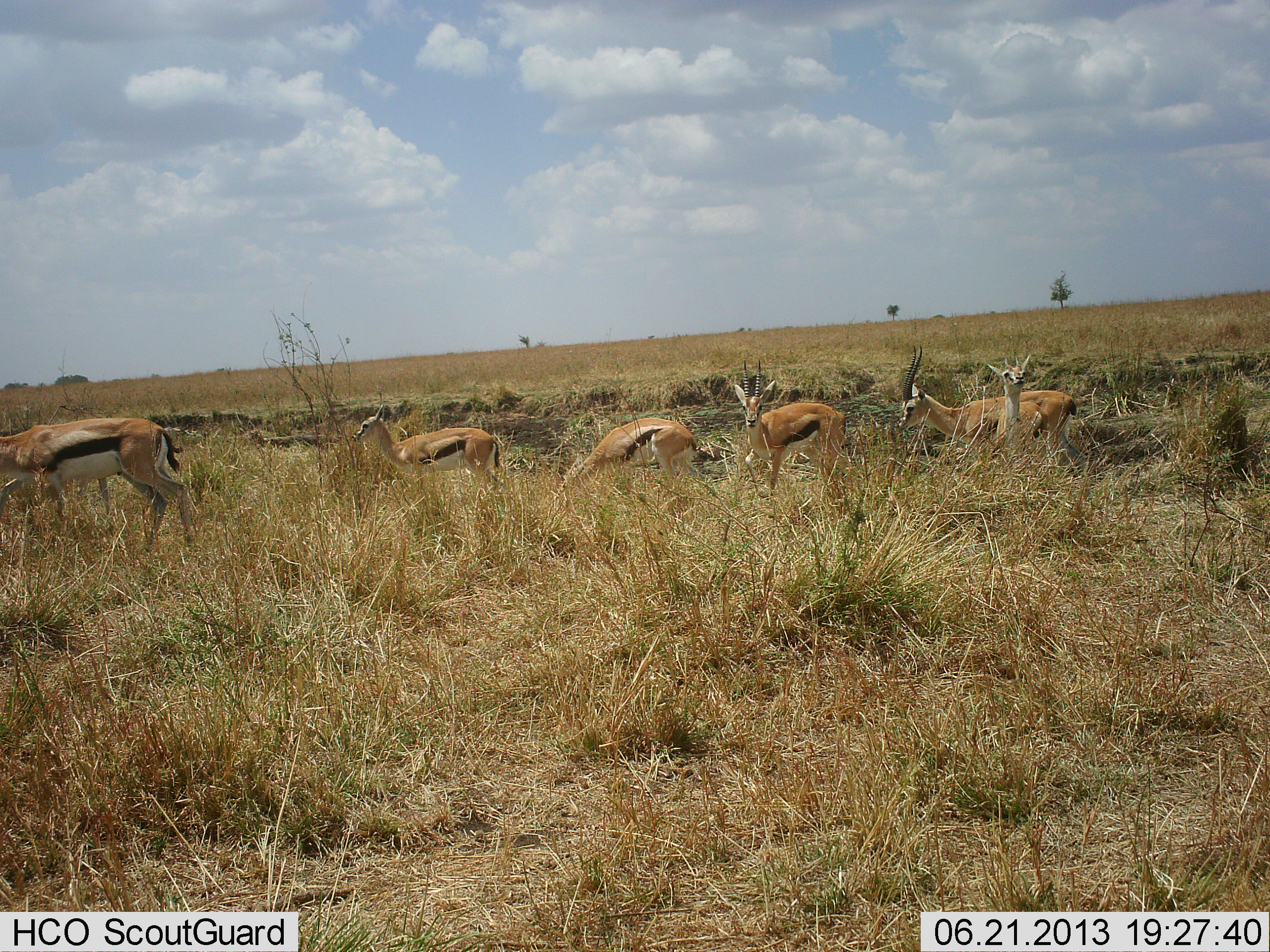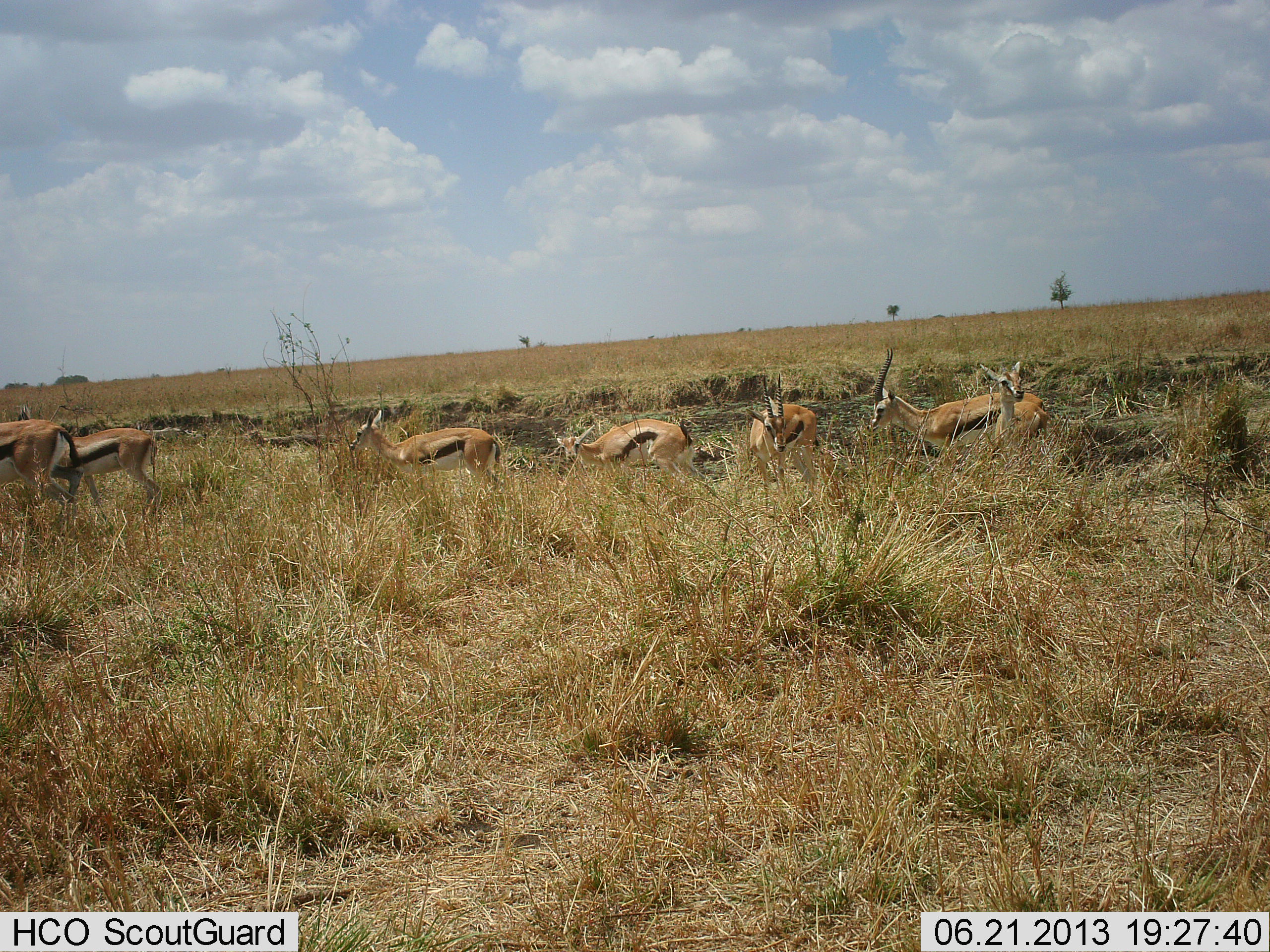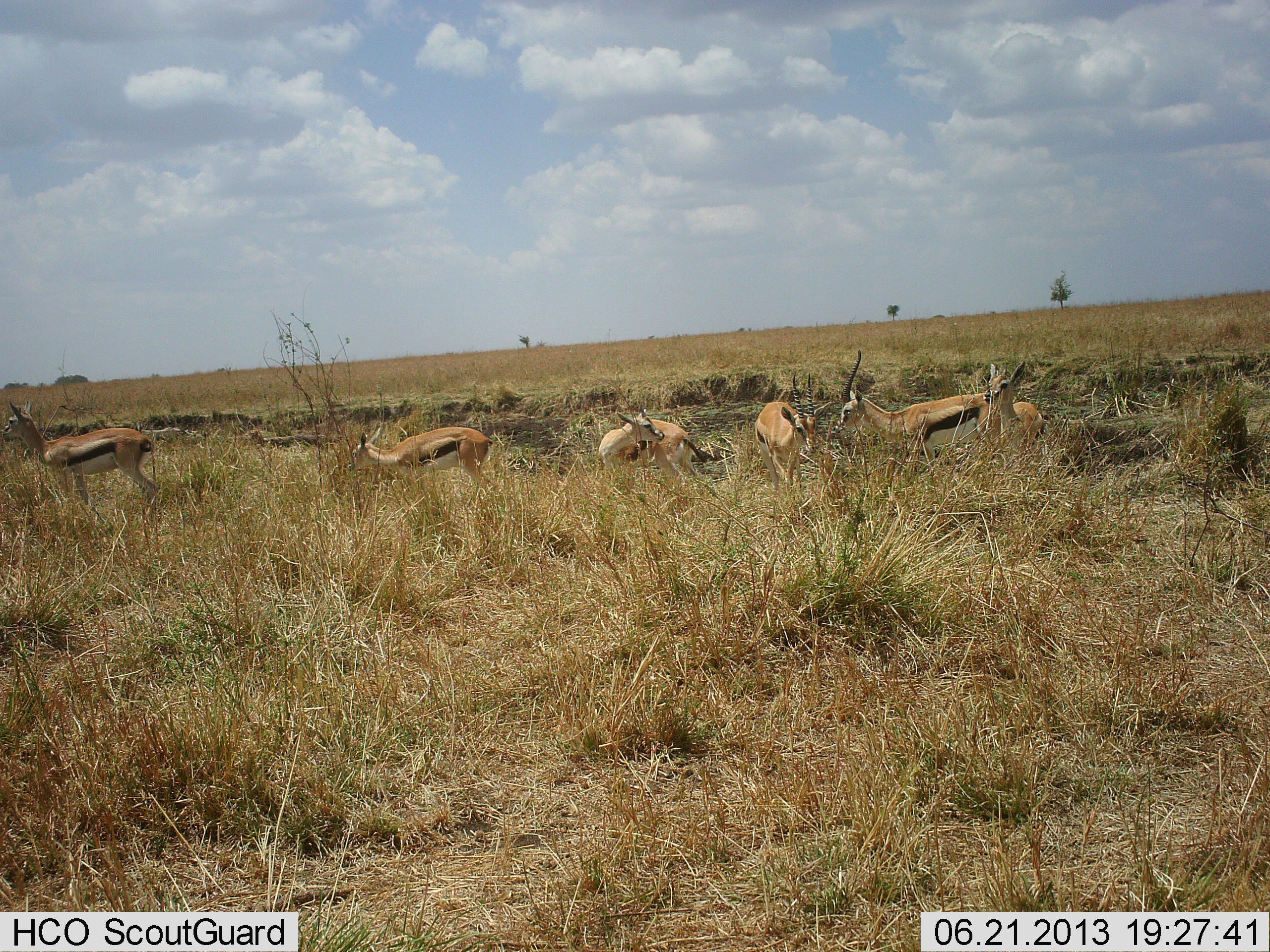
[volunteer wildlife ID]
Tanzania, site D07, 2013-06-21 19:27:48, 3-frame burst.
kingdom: Animalia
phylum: Chordata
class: Mammalia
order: Artiodactyla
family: Bovidae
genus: Eudorcas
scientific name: Eudorcas thomsonii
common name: thomson's gazelle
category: gazellethomsons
Gazellethomsons (thomson's gazelle) (Eudorcas thomsonii), count 7. Behavior (volunteer vote fractions): standing 61%, resting 11%, moving 56%, interacting 0%. Young present (vote fraction): 11%. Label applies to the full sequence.